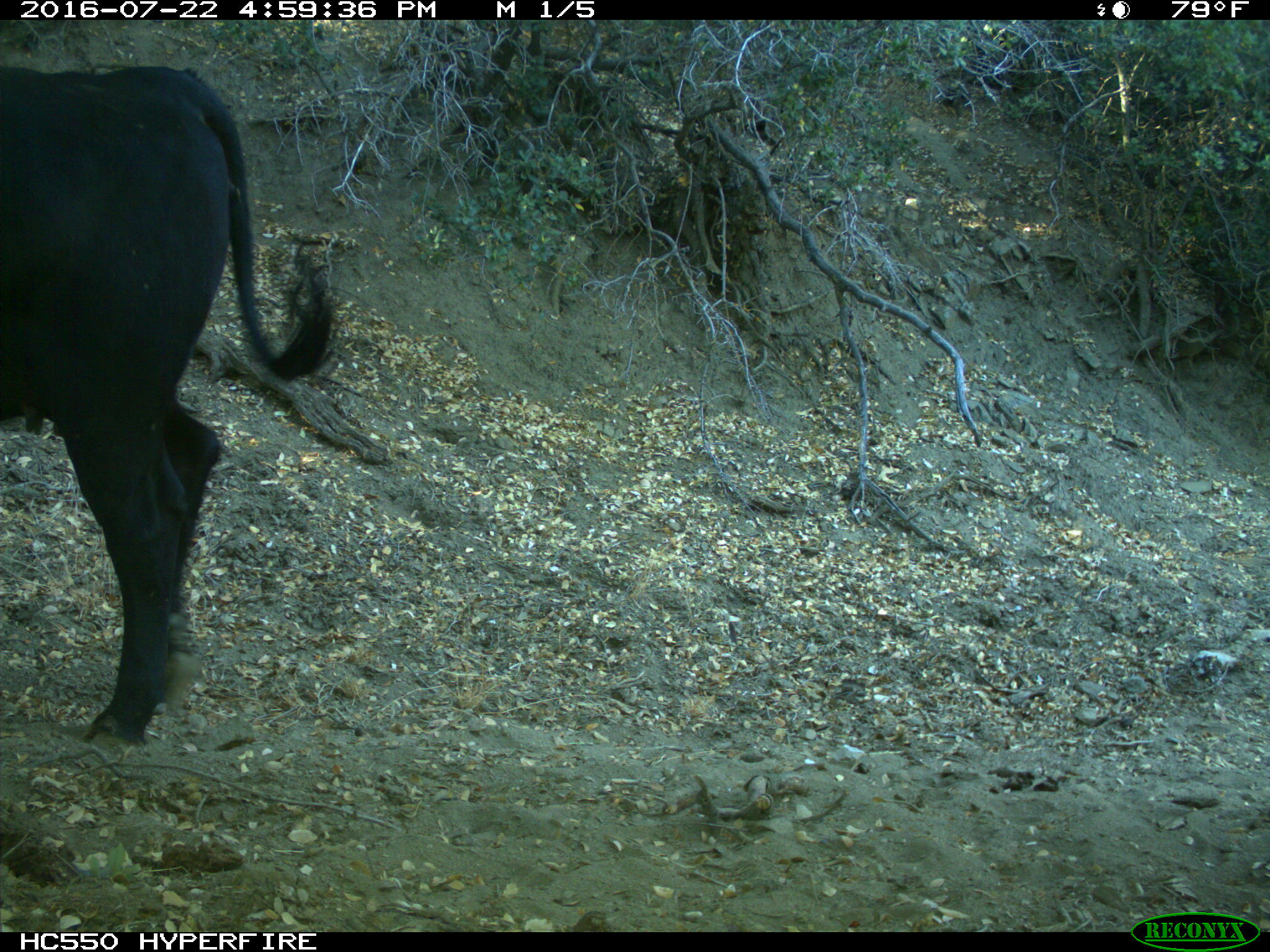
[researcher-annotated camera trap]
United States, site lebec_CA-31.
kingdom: Animalia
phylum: Chordata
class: Mammalia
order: Artiodactyla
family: Bovidae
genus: Bos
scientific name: Bos taurus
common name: domestic cow